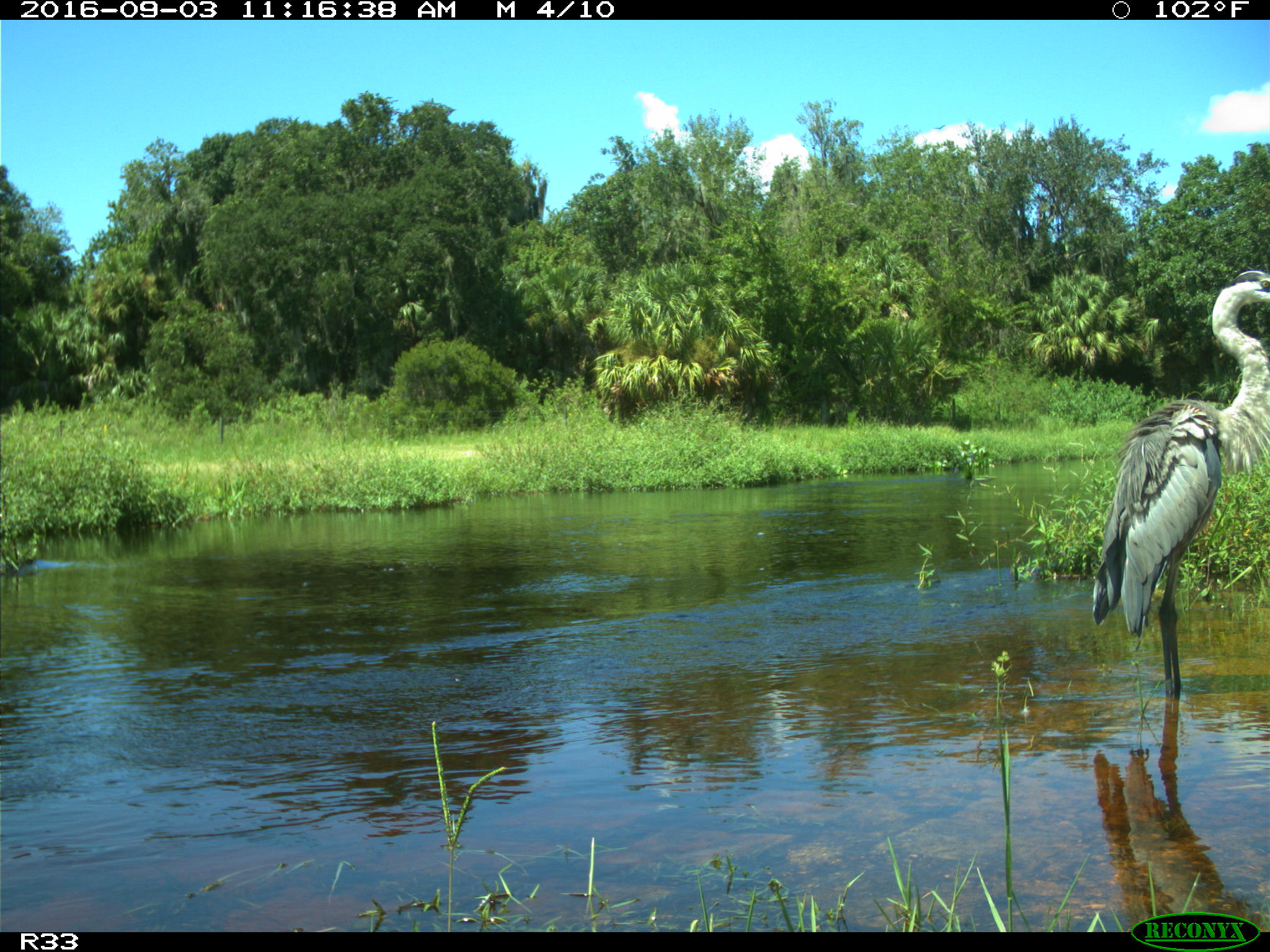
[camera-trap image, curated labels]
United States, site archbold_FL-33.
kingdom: Animalia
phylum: Chordata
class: Aves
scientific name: Aves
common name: birds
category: unidentified bird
Unidentified bird (birds) (Aves).